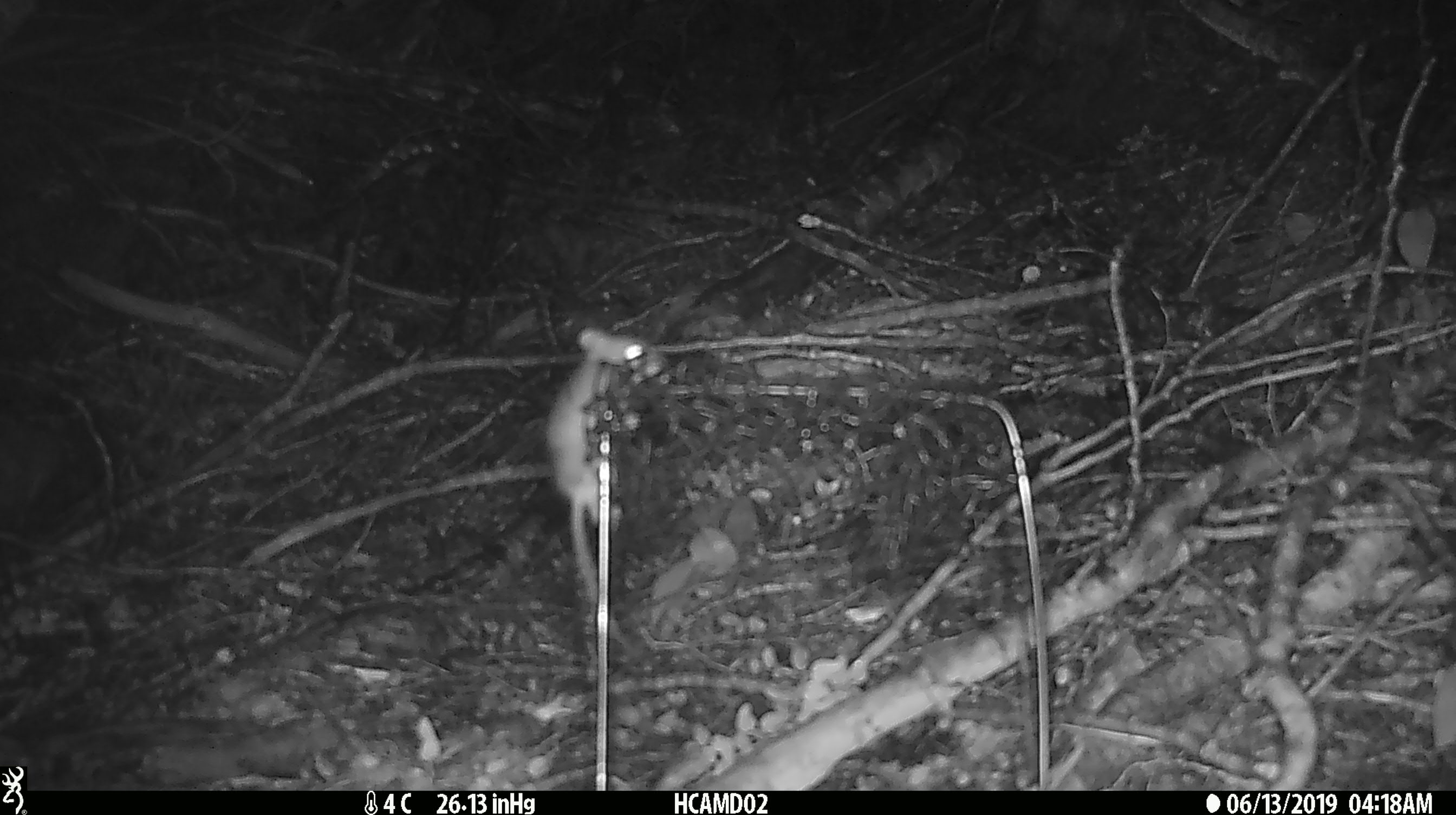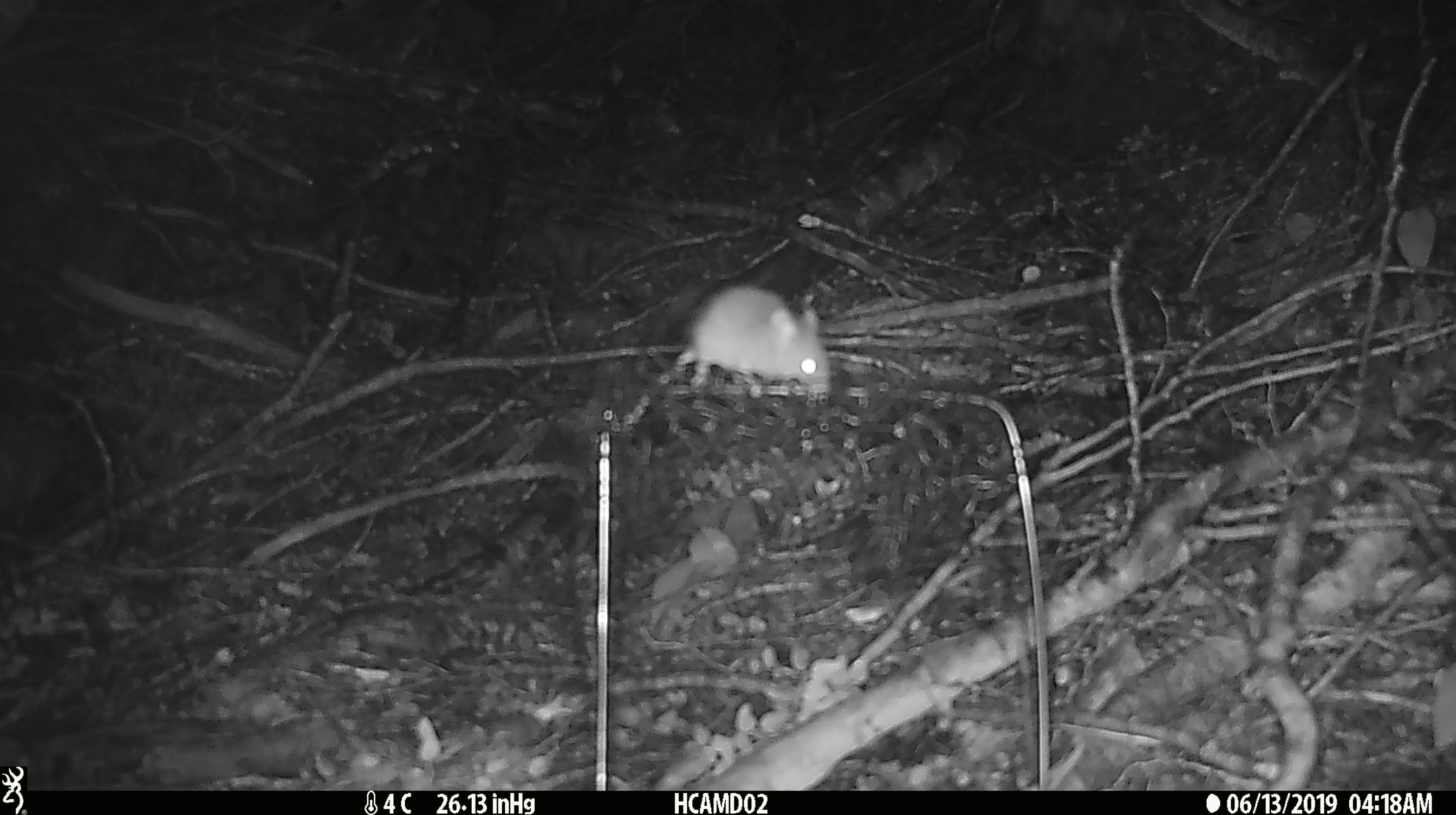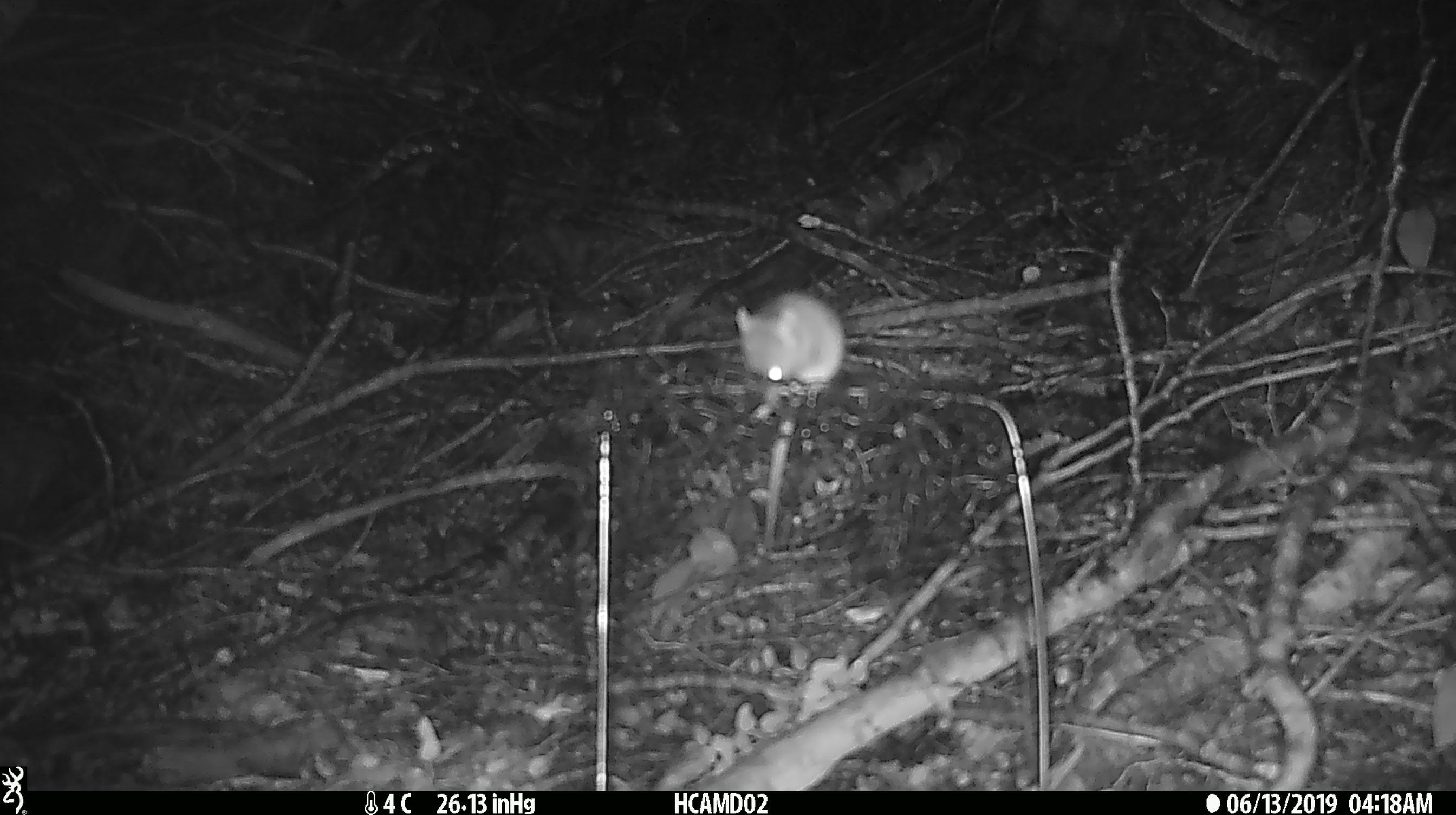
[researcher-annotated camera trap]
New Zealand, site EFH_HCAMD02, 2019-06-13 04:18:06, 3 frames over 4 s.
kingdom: Animalia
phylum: Chordata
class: Mammalia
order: Rodentia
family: Muridae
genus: Mus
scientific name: Mus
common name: mouse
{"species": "mouse (Mus)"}